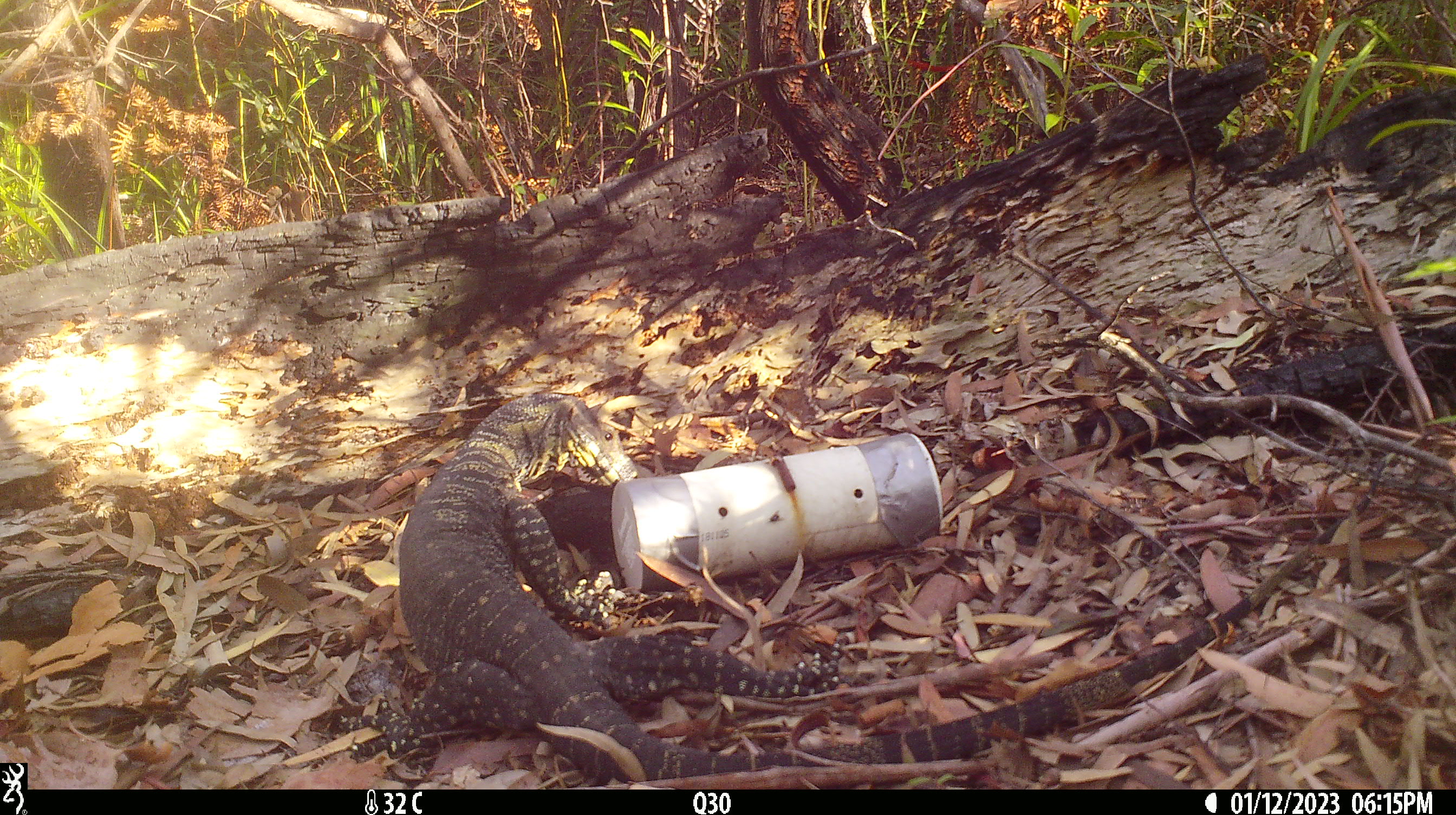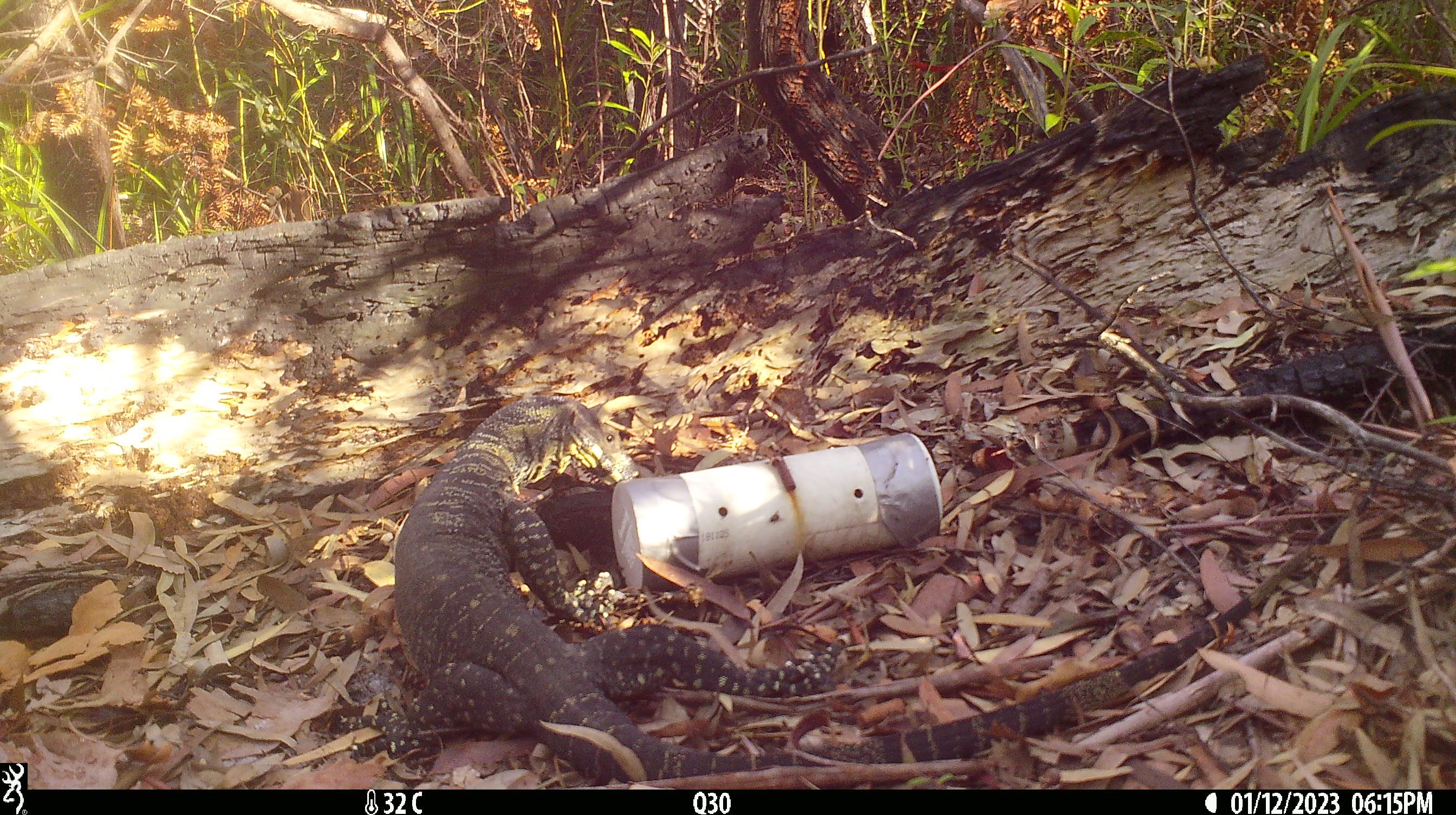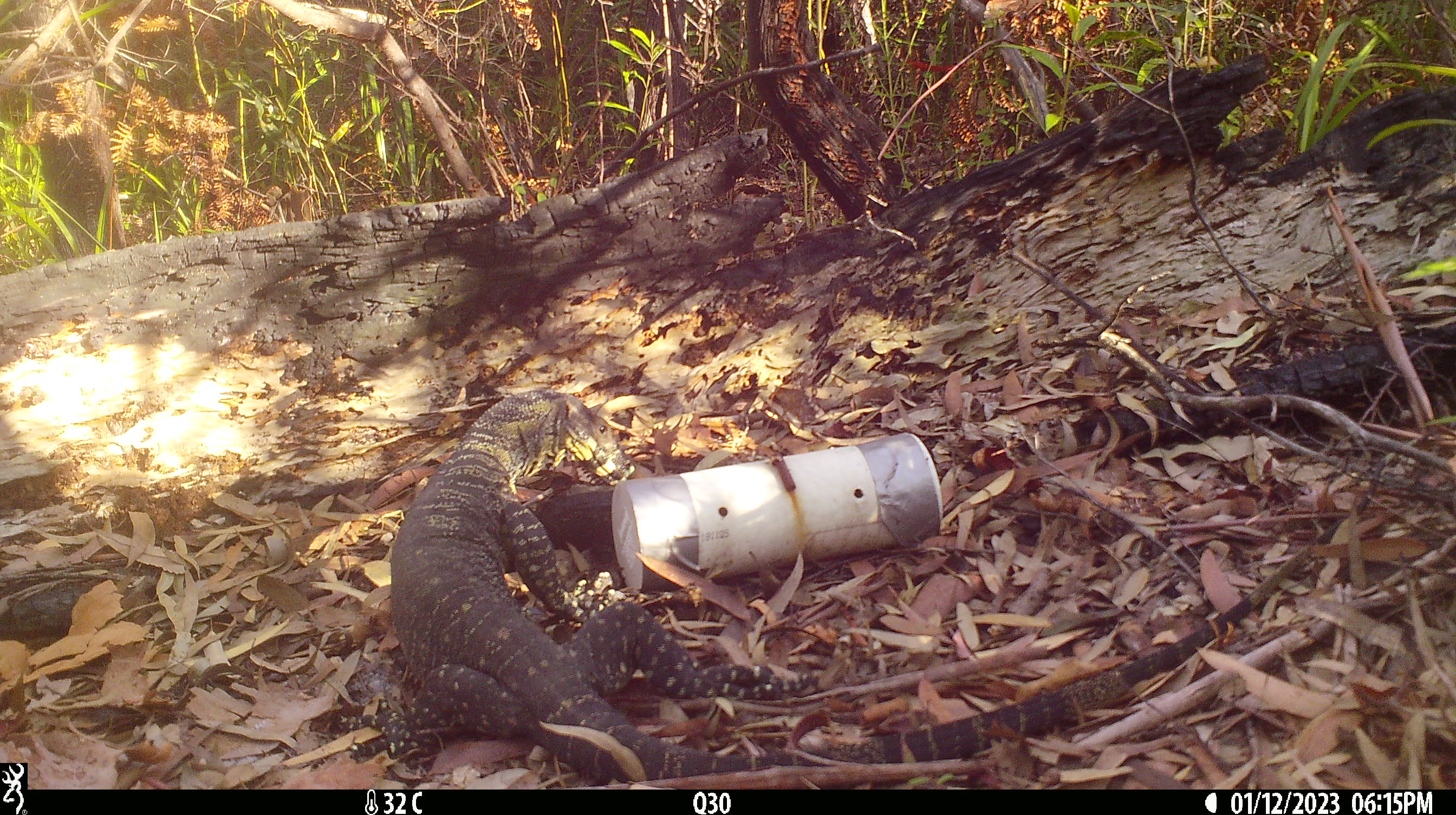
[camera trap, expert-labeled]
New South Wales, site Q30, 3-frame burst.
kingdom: Animalia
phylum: Chordata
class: Reptilia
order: Squamata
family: Varanidae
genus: Varanus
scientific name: Varanus varius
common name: lace monitor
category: goanna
Goanna (lace monitor) (Varanus varius).